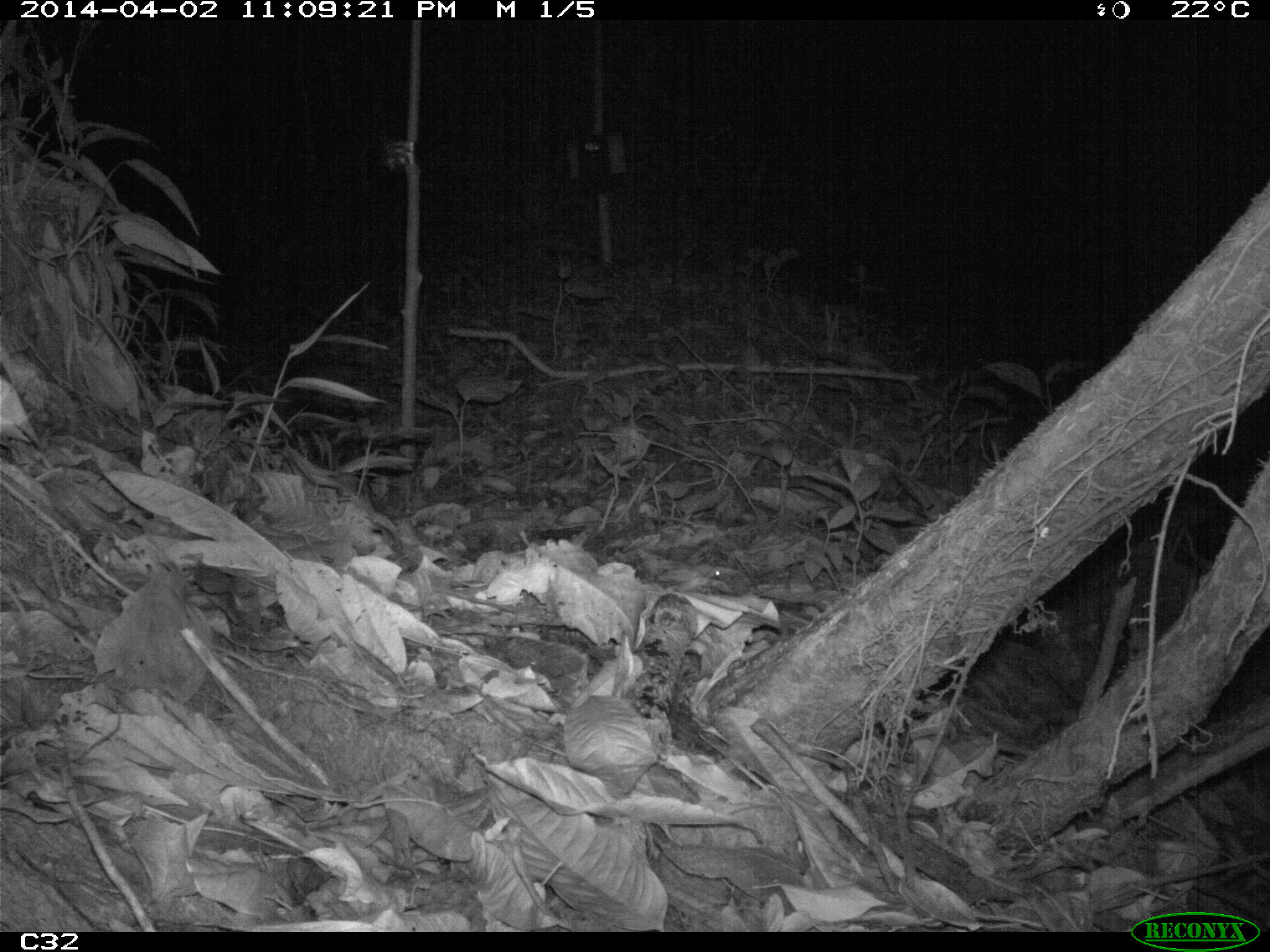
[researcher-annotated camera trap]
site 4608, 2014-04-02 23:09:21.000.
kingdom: Animalia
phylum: Chordata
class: Mammalia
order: Didelphimorphia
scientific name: Didelphimorphia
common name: opossum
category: unknown opossum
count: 1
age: adult